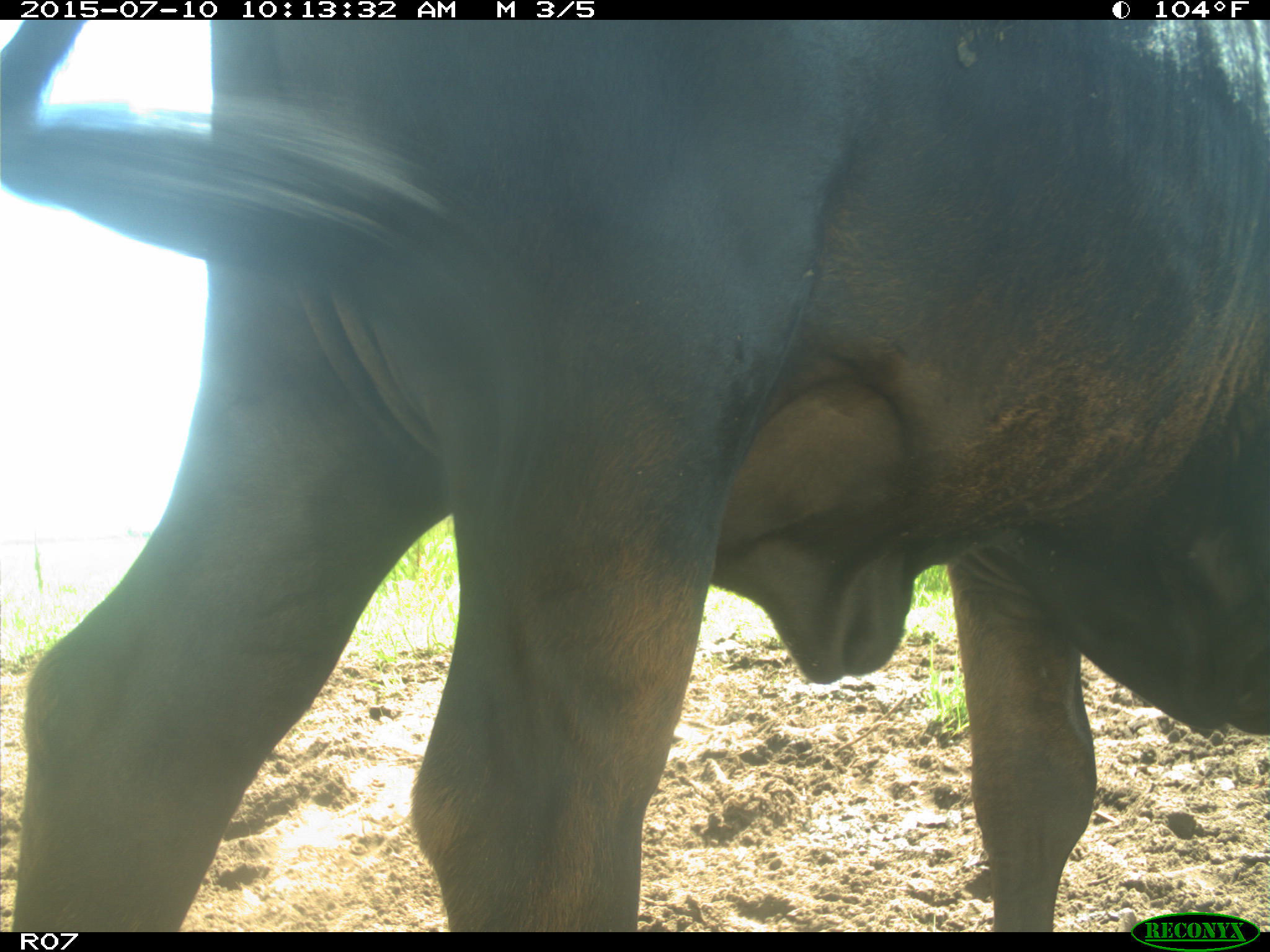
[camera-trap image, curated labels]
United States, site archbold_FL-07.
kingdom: Animalia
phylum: Chordata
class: Mammalia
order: Artiodactyla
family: Bovidae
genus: Bos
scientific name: Bos taurus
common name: domestic cow